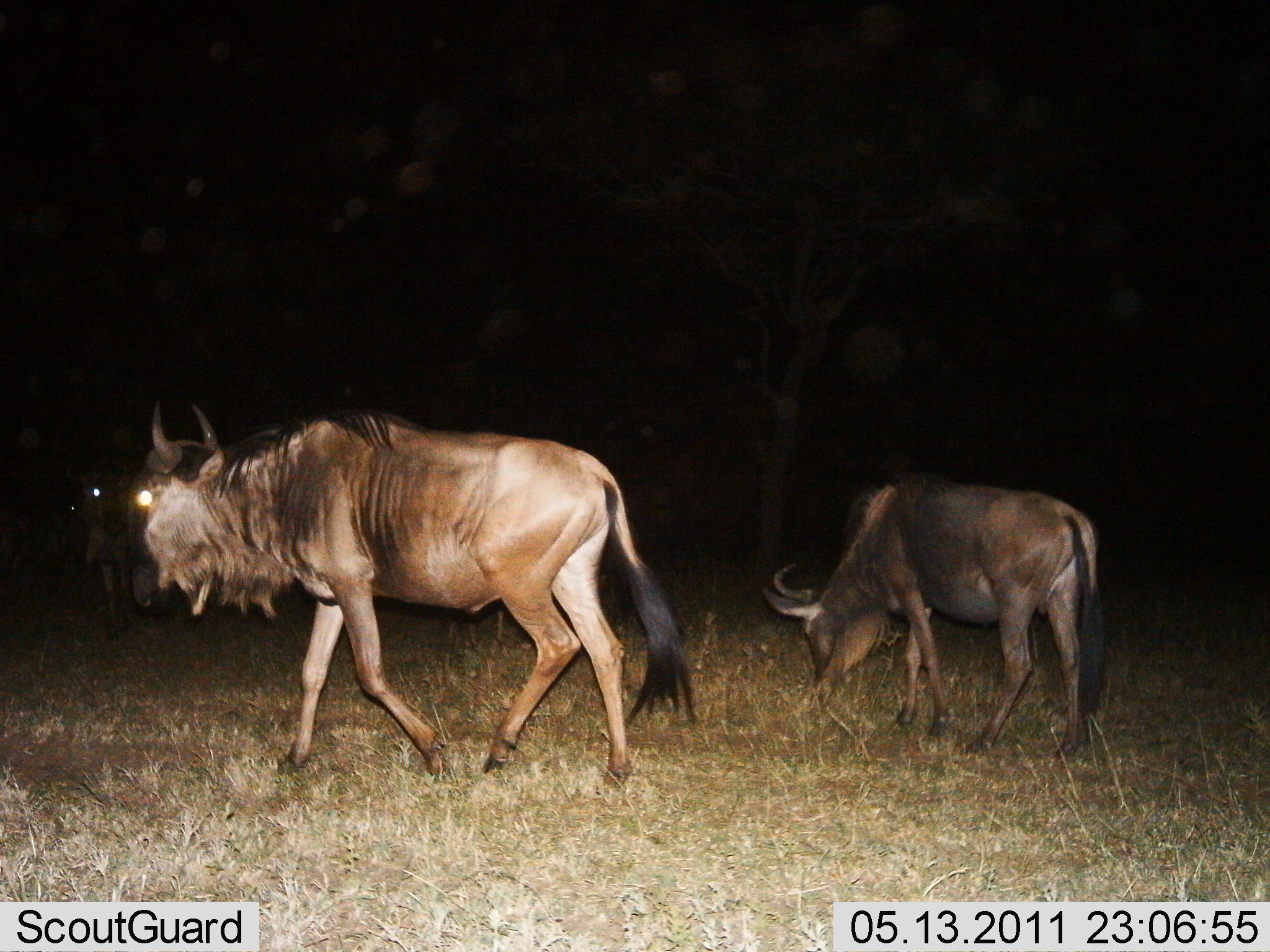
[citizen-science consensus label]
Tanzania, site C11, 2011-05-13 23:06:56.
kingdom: Animalia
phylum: Chordata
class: Mammalia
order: Artiodactyla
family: Bovidae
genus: Connochaetes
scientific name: Connochaetes taurinus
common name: blue wildebeest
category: wildebeest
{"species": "wildebeest (blue wildebeest) (Connochaetes taurinus)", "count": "2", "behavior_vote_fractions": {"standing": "9%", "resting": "0%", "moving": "82%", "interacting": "0%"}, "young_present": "9%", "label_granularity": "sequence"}